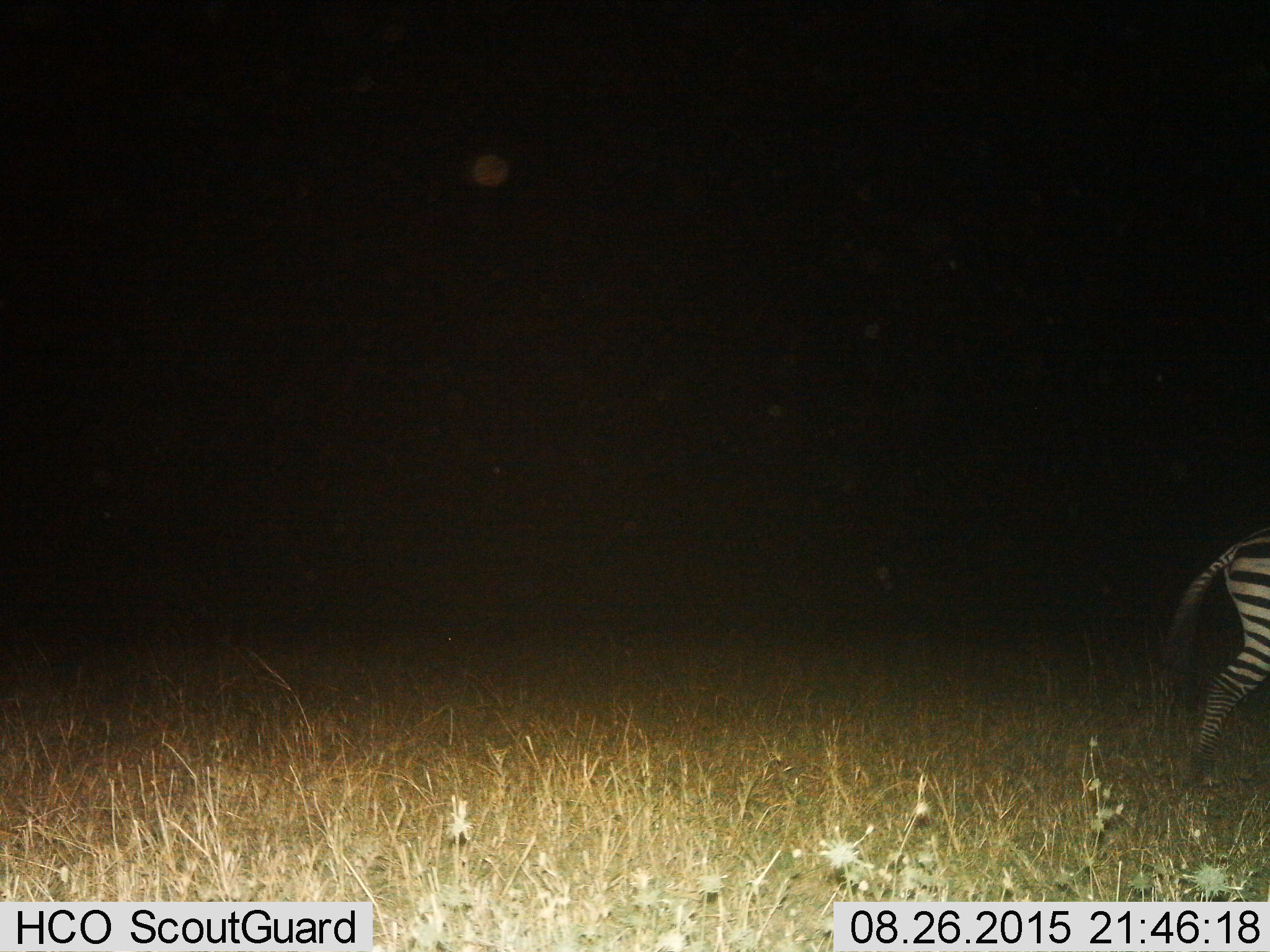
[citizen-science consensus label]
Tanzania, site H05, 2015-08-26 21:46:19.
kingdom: Animalia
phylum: Chordata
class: Mammalia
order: Perissodactyla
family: Equidae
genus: Equus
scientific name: Equus quagga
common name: plains zebra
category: zebra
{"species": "zebra (plains zebra) (Equus quagga)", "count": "1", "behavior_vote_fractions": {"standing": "22%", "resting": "0%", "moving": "89%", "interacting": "0%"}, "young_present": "0%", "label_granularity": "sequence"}